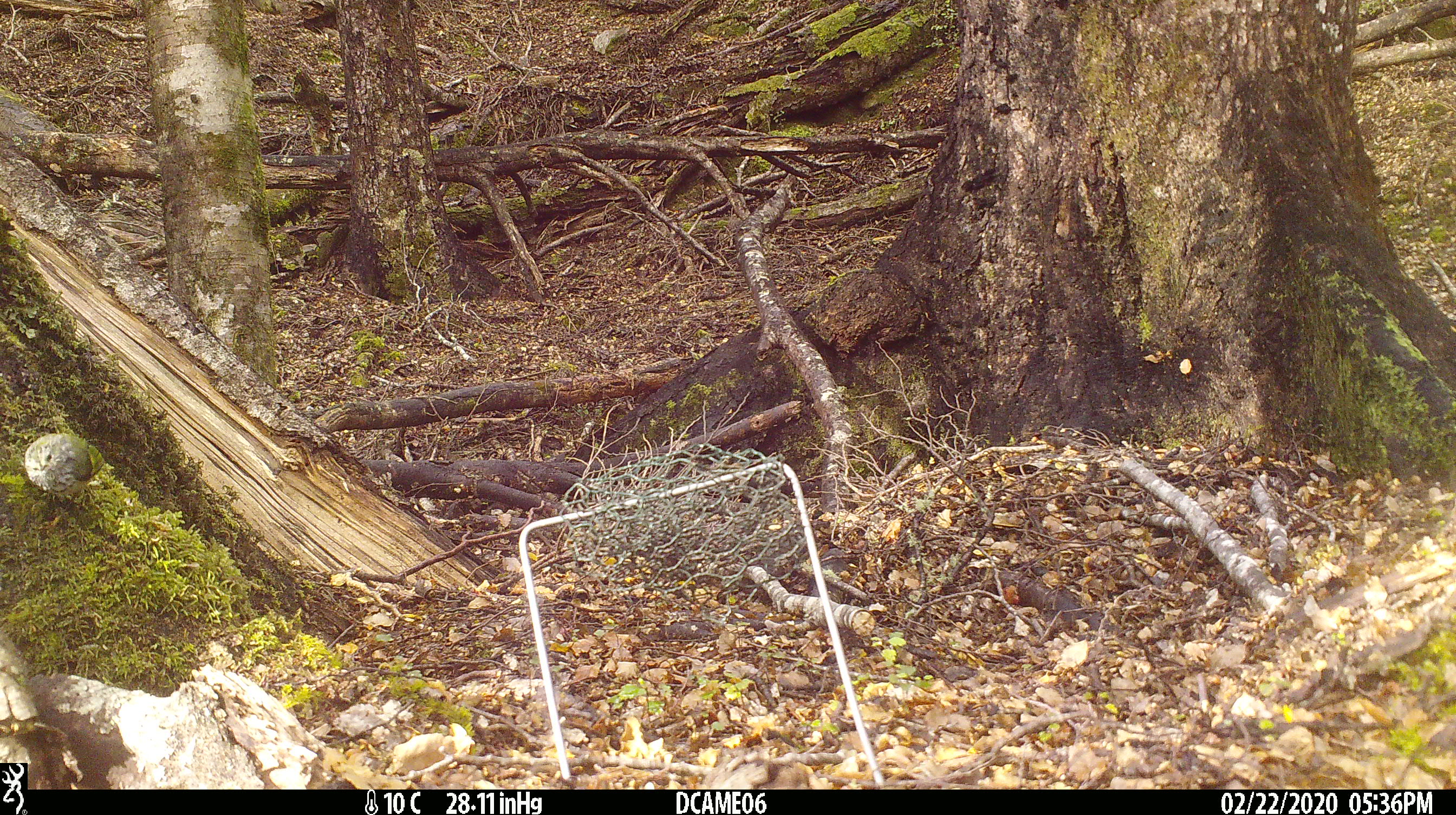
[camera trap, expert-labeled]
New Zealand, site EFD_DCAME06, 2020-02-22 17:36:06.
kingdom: Animalia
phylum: Chordata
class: Aves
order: Passeriformes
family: Acanthisittidae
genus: Acanthisitta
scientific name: Acanthisitta chloris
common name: rifleman